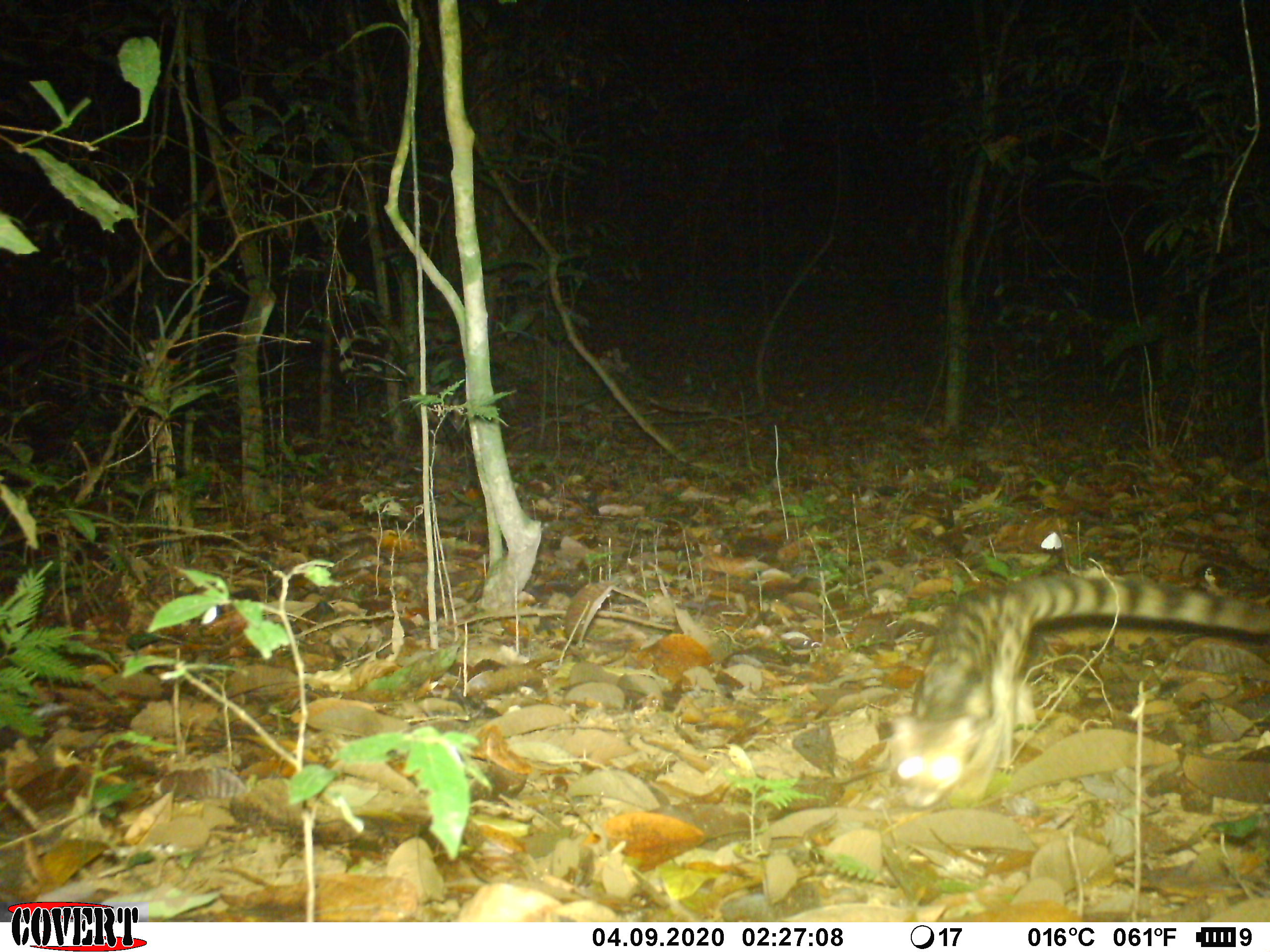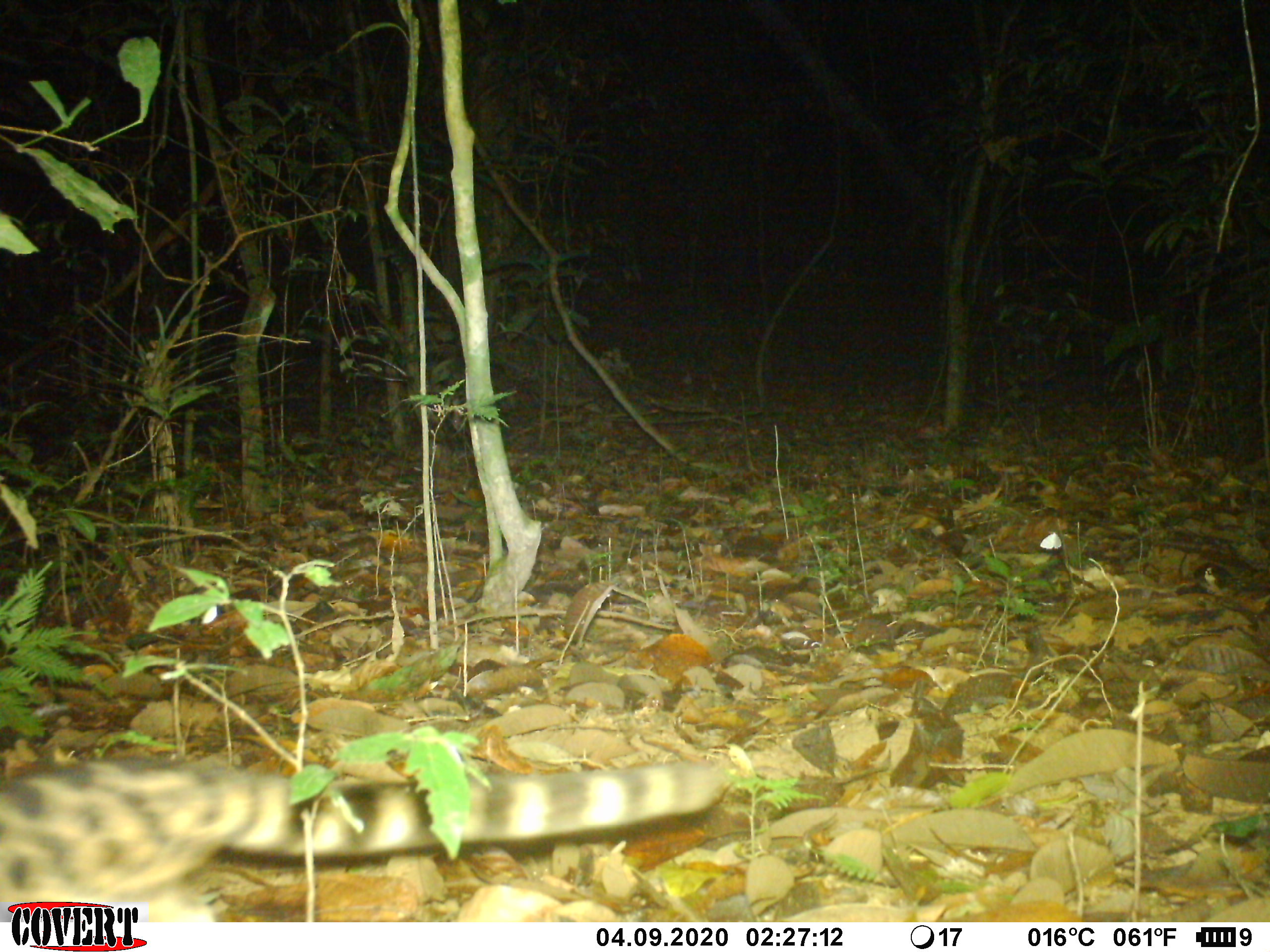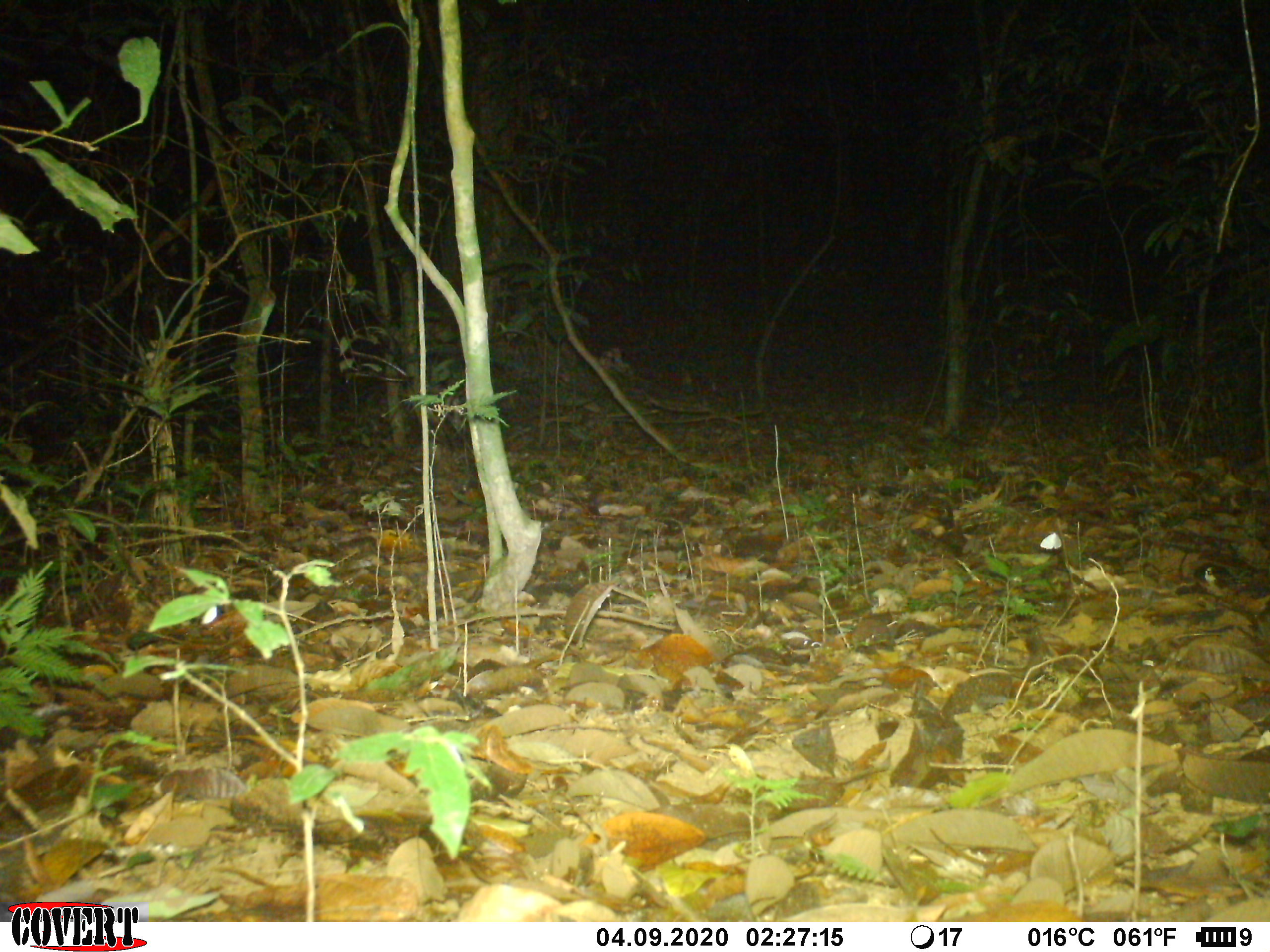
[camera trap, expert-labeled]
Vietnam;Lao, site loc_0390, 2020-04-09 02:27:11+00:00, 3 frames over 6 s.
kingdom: Animalia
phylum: Chordata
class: Mammalia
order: Carnivora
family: Prionodontidae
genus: Prionodon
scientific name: Prionodon pardicolor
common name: spotted linsang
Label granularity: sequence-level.